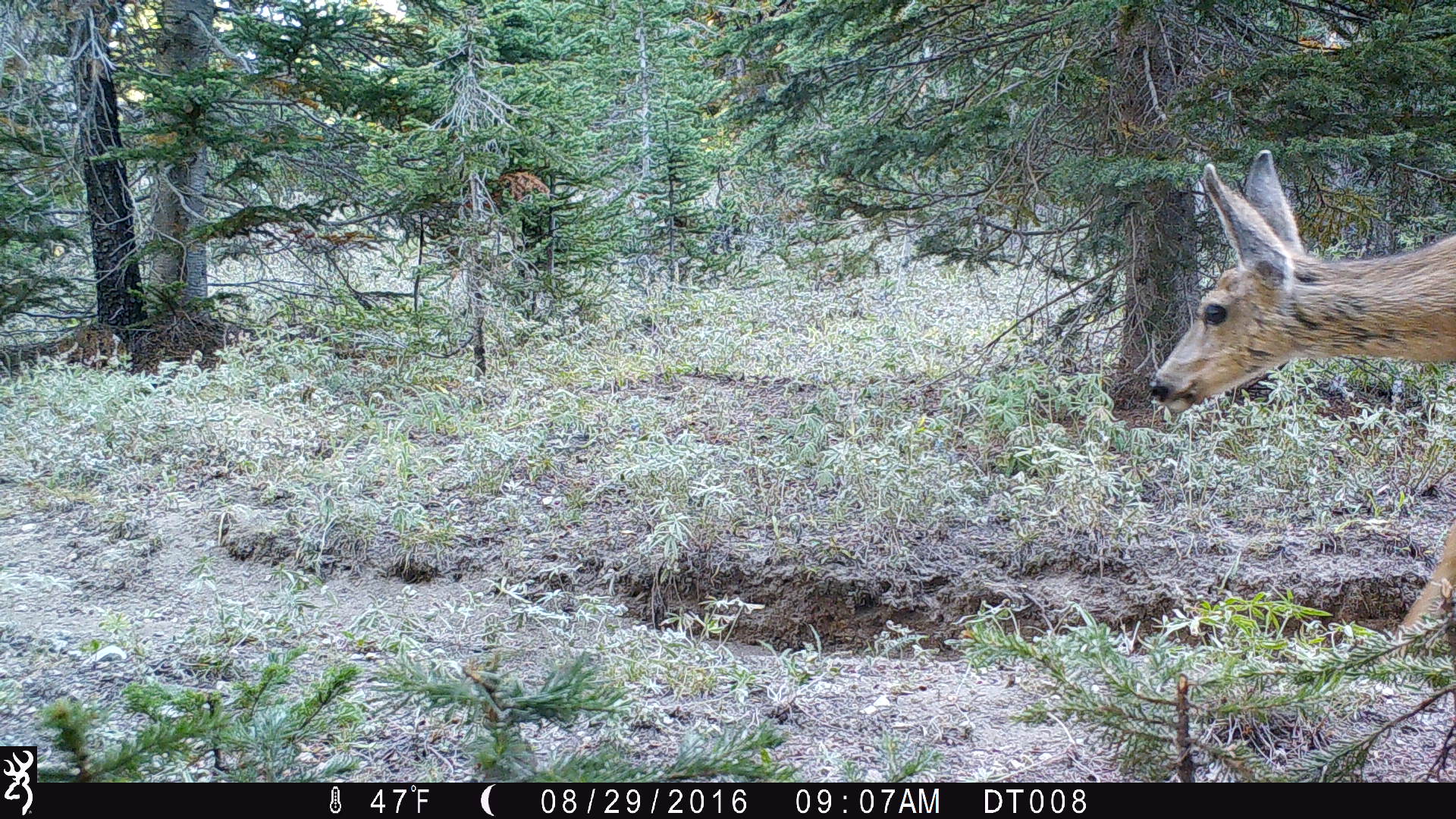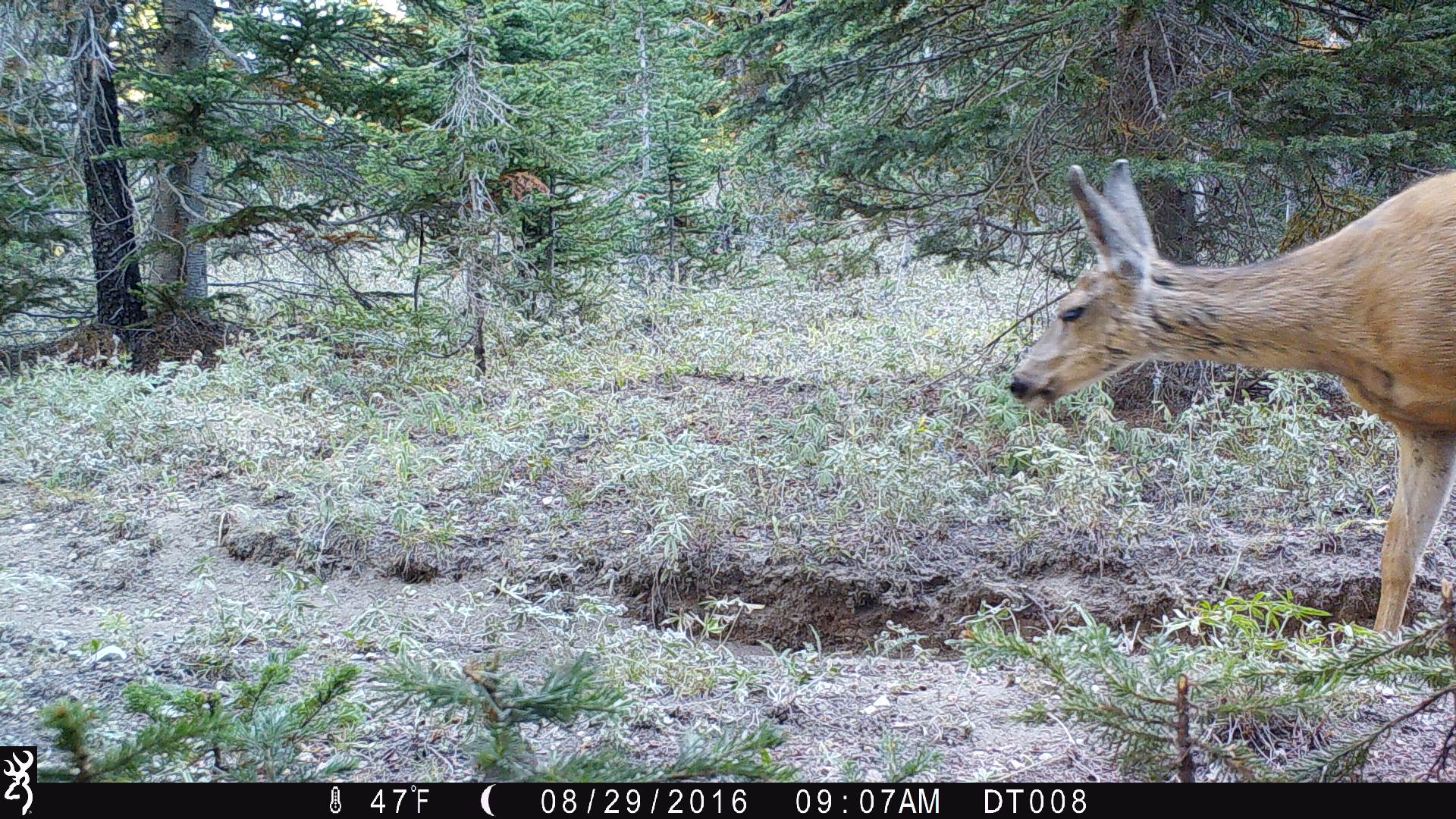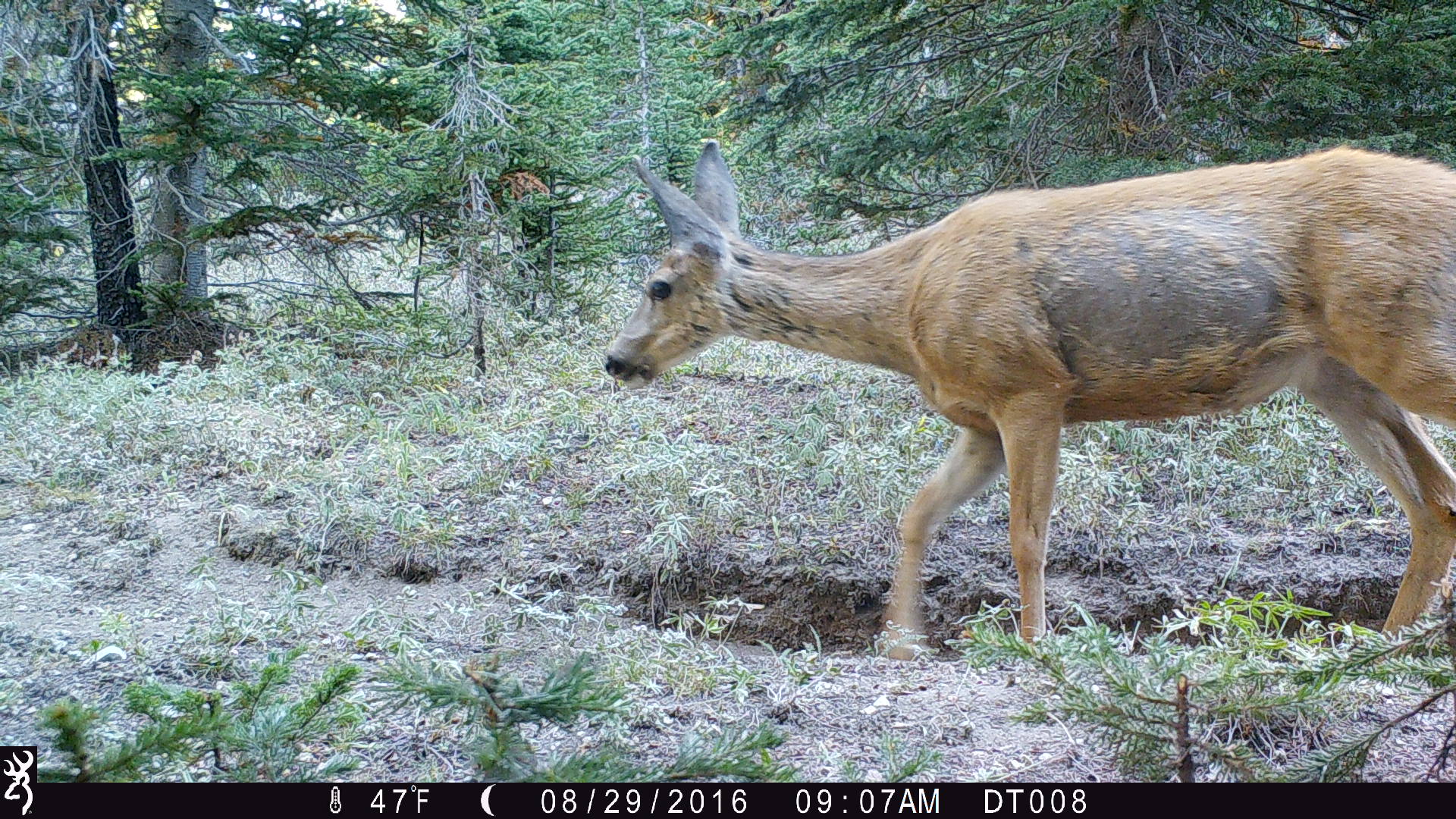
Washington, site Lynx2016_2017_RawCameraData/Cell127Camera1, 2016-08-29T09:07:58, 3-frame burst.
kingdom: Animalia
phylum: Chordata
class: Mammalia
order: Artiodactyla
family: Cervidae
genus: Odocoileus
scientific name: Odocoileus hemionus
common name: mule deer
Odocoileus hemionus (mule deer). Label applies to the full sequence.